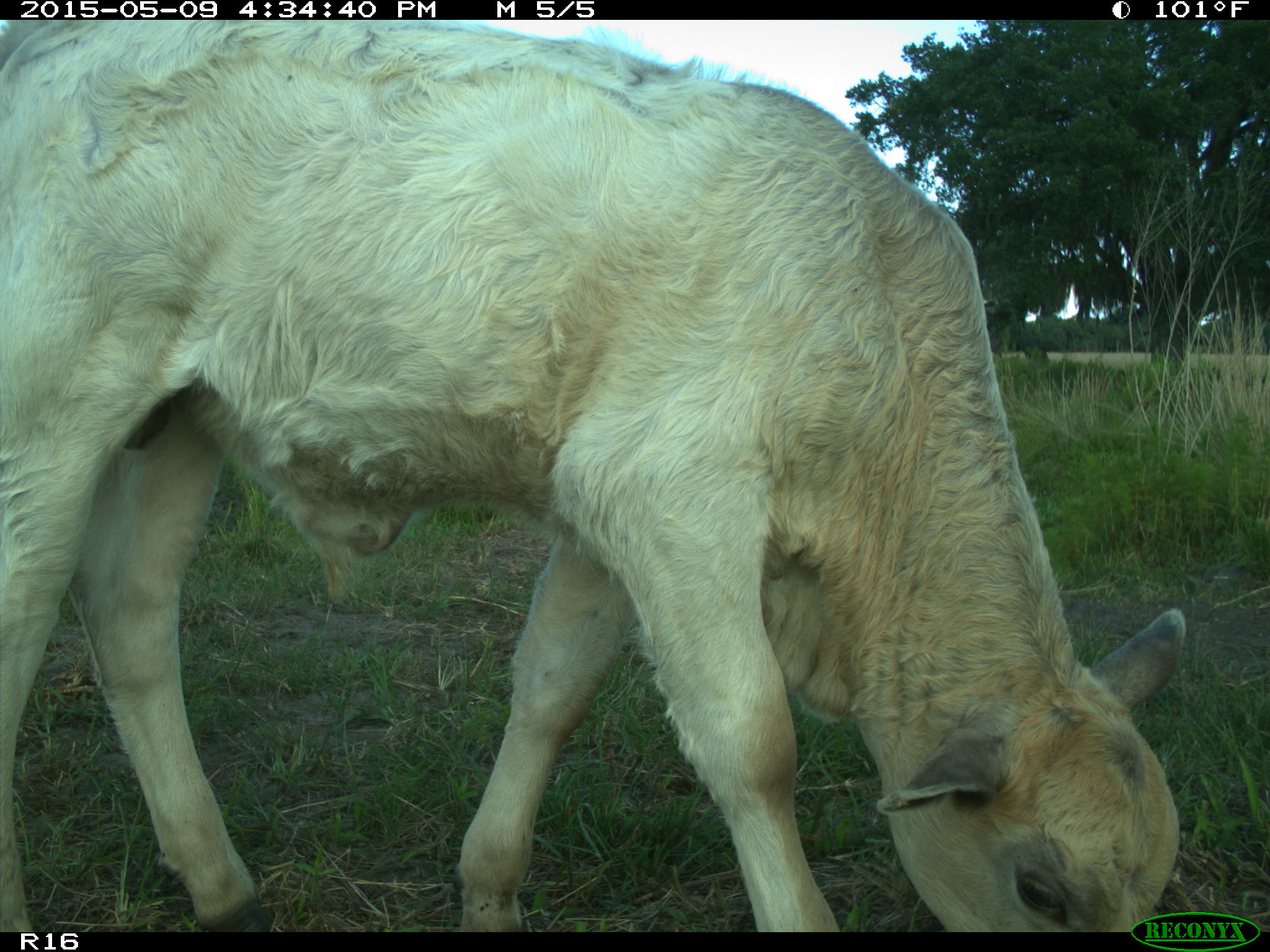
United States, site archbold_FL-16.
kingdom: Animalia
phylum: Chordata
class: Mammalia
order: Artiodactyla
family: Suidae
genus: Sus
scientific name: Sus scrofa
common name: wild boar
Sus scrofa (wild boar).